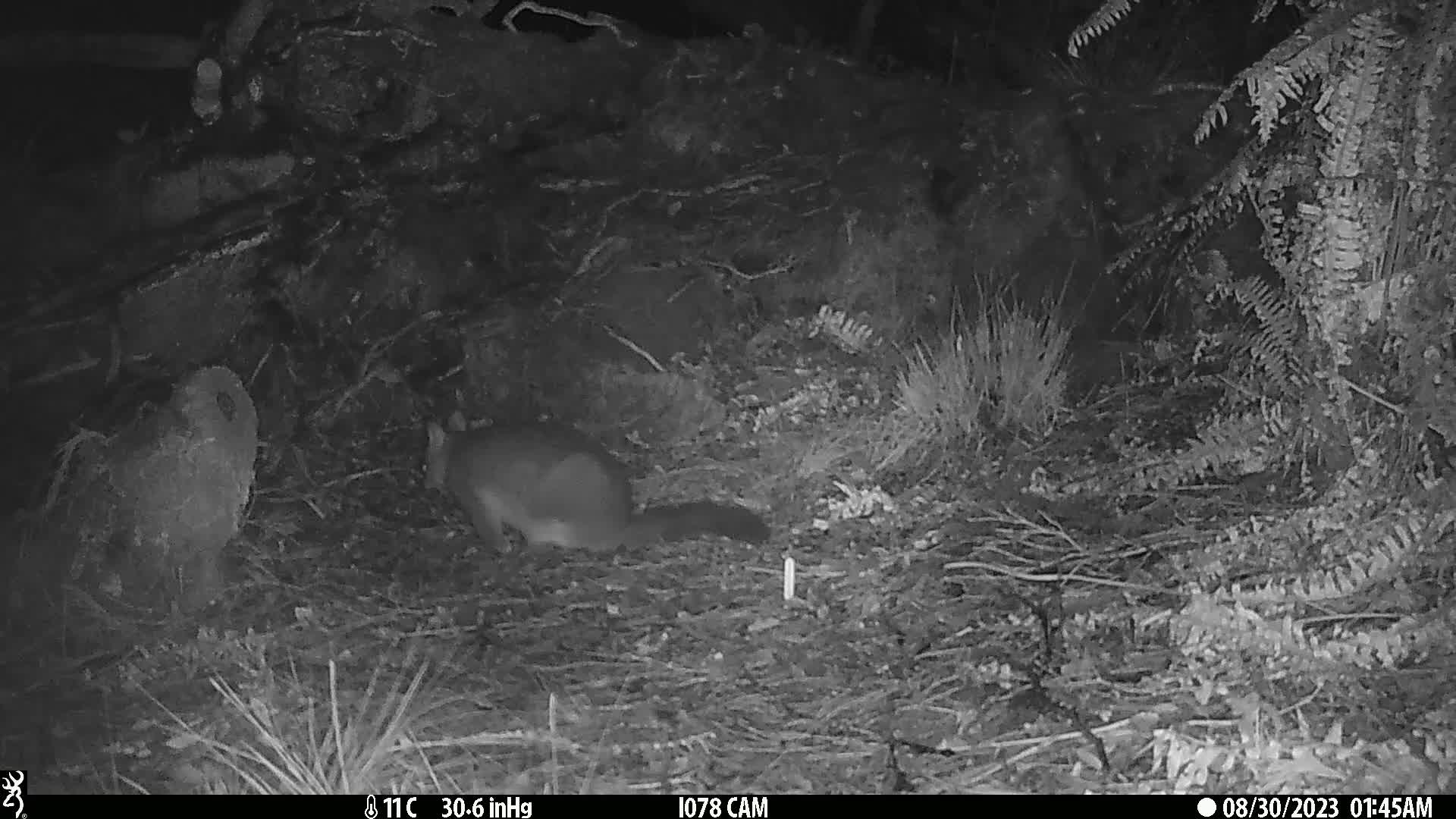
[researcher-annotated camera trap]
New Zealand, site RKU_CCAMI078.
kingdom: Animalia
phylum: Chordata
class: Mammalia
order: Diprotodontia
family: Phalangeridae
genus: Trichosurus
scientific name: Trichosurus vulpecula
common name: common brushtail possum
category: possum